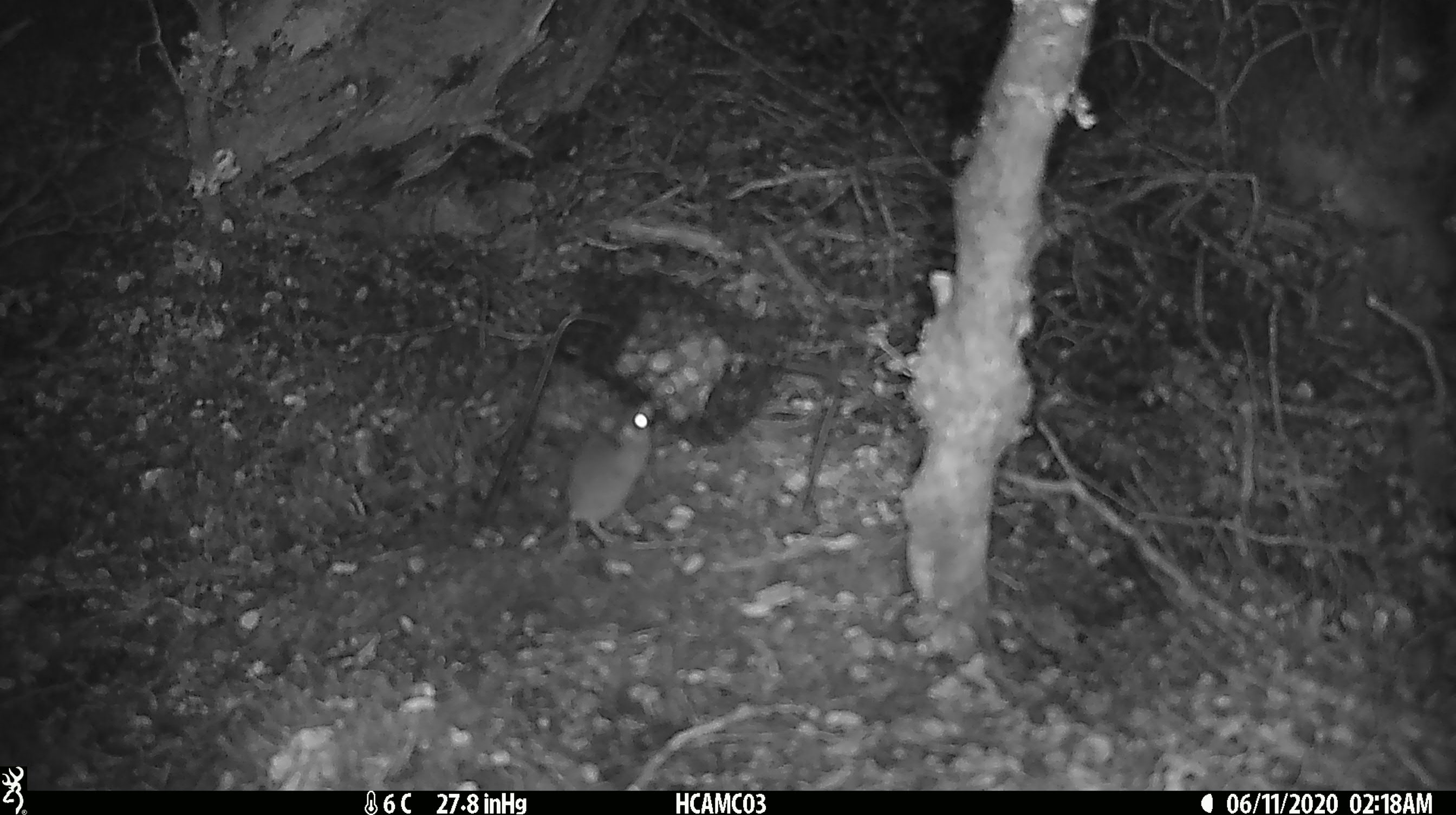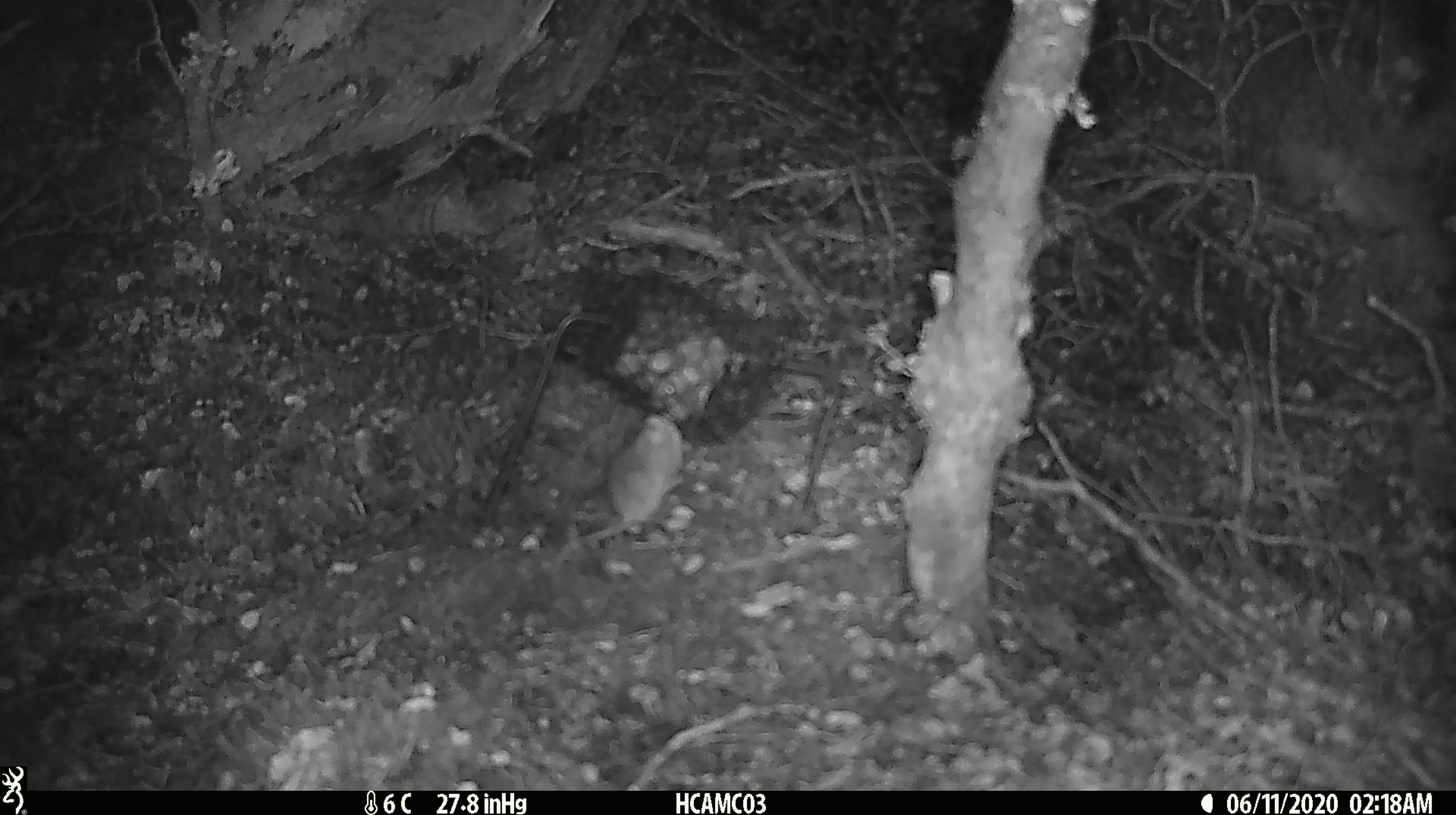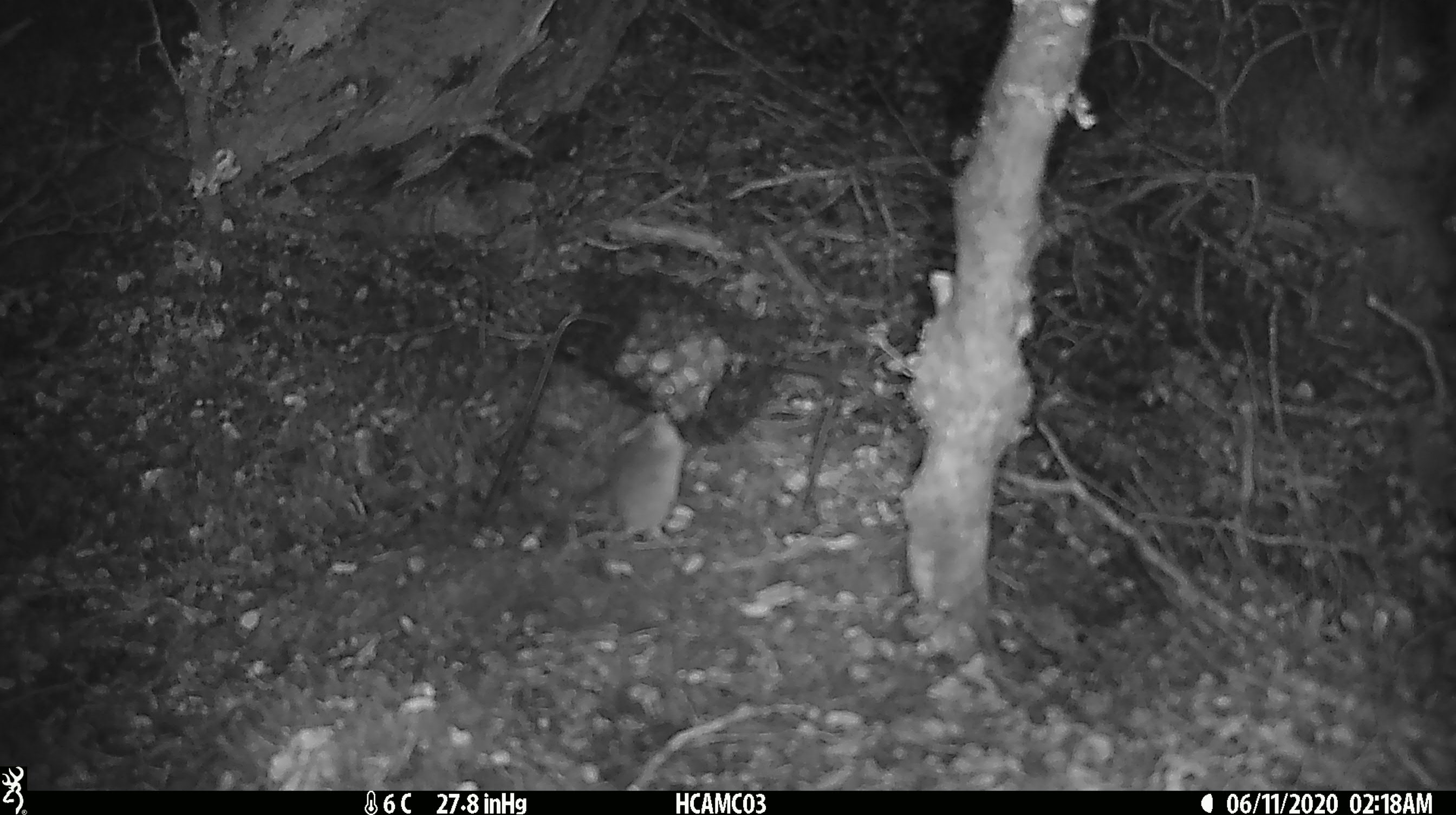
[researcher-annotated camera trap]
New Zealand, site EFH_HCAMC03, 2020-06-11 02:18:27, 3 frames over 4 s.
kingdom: Animalia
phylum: Chordata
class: Mammalia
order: Rodentia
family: Muridae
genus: Mus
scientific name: Mus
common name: mouse